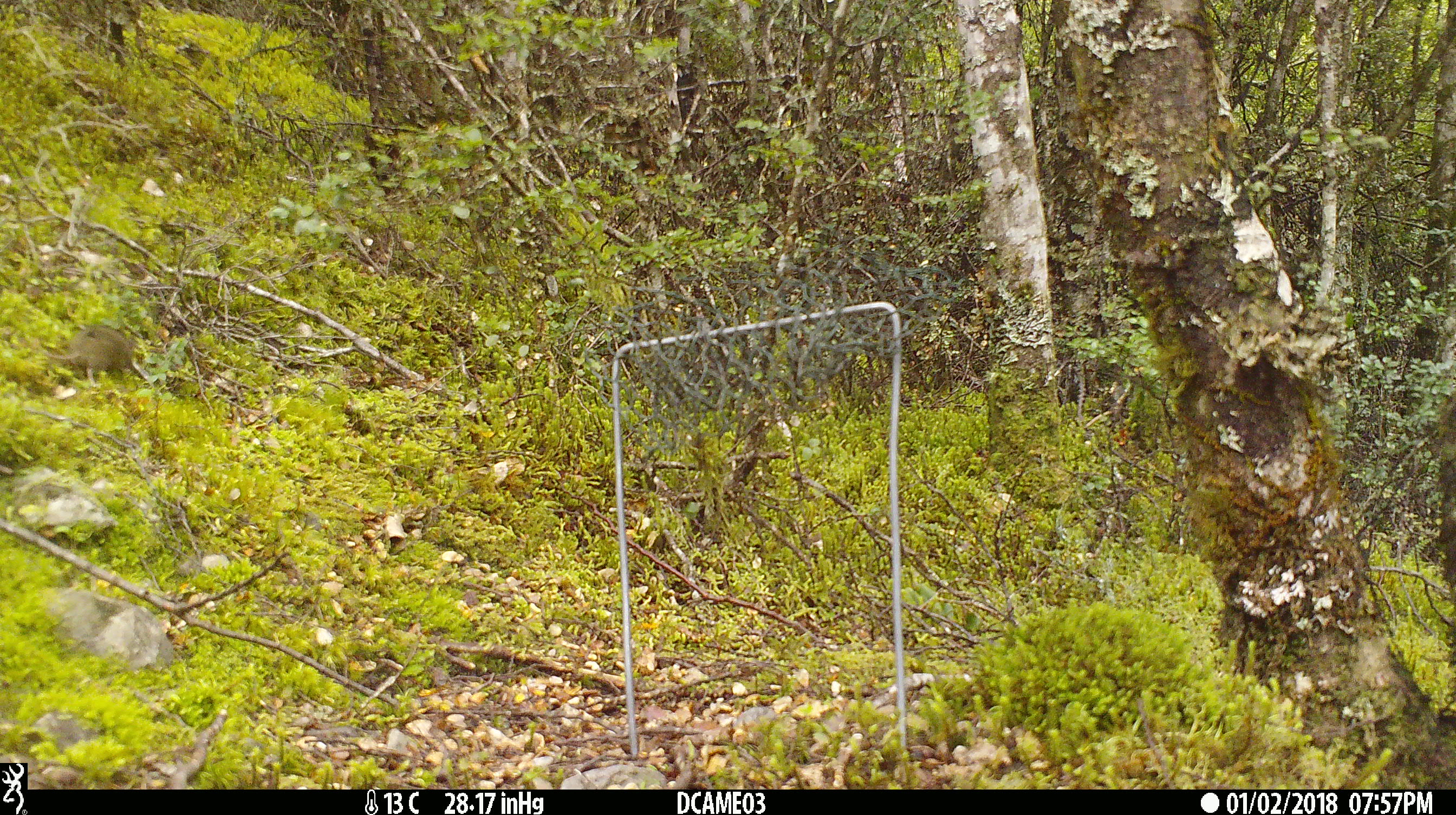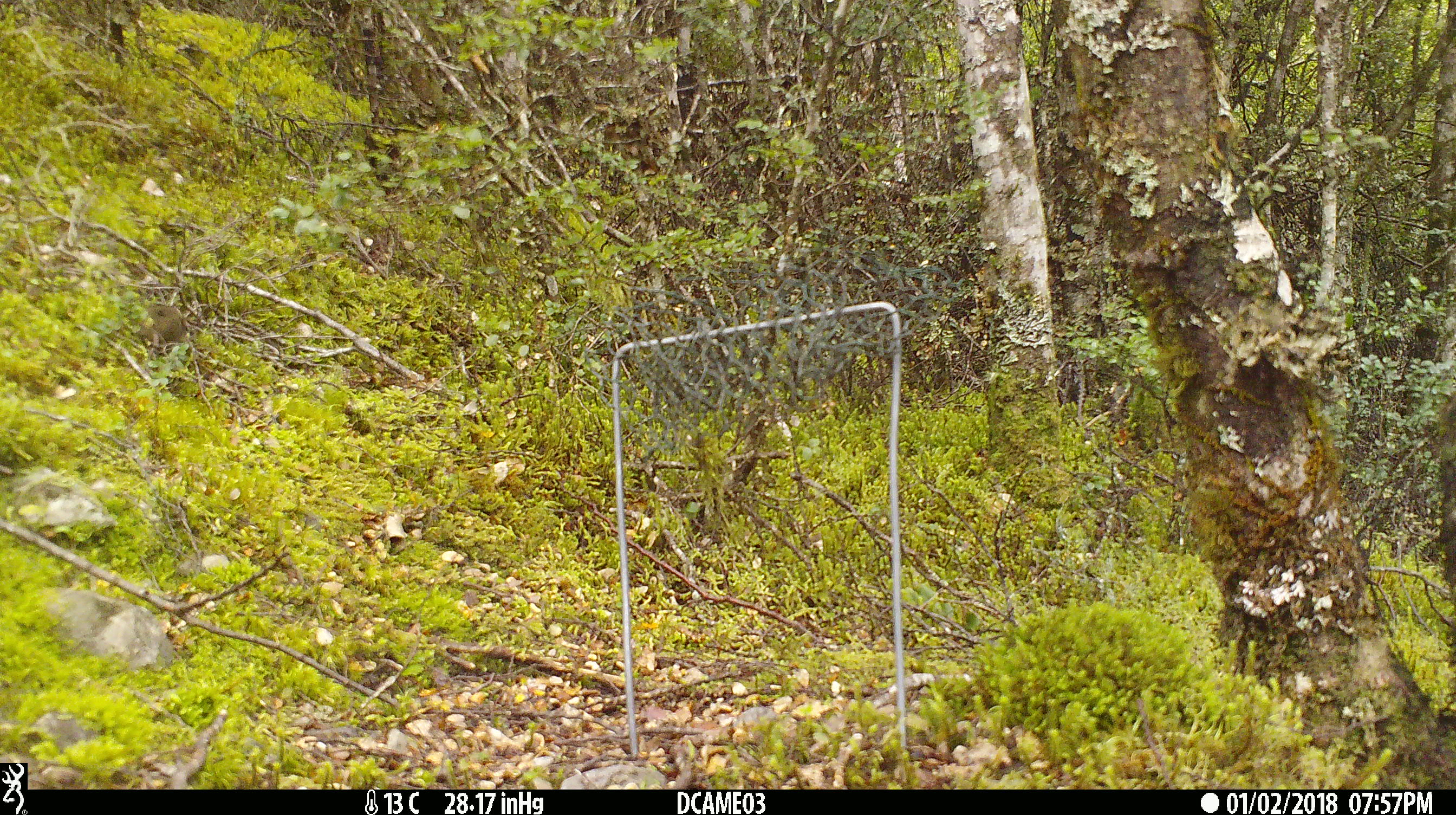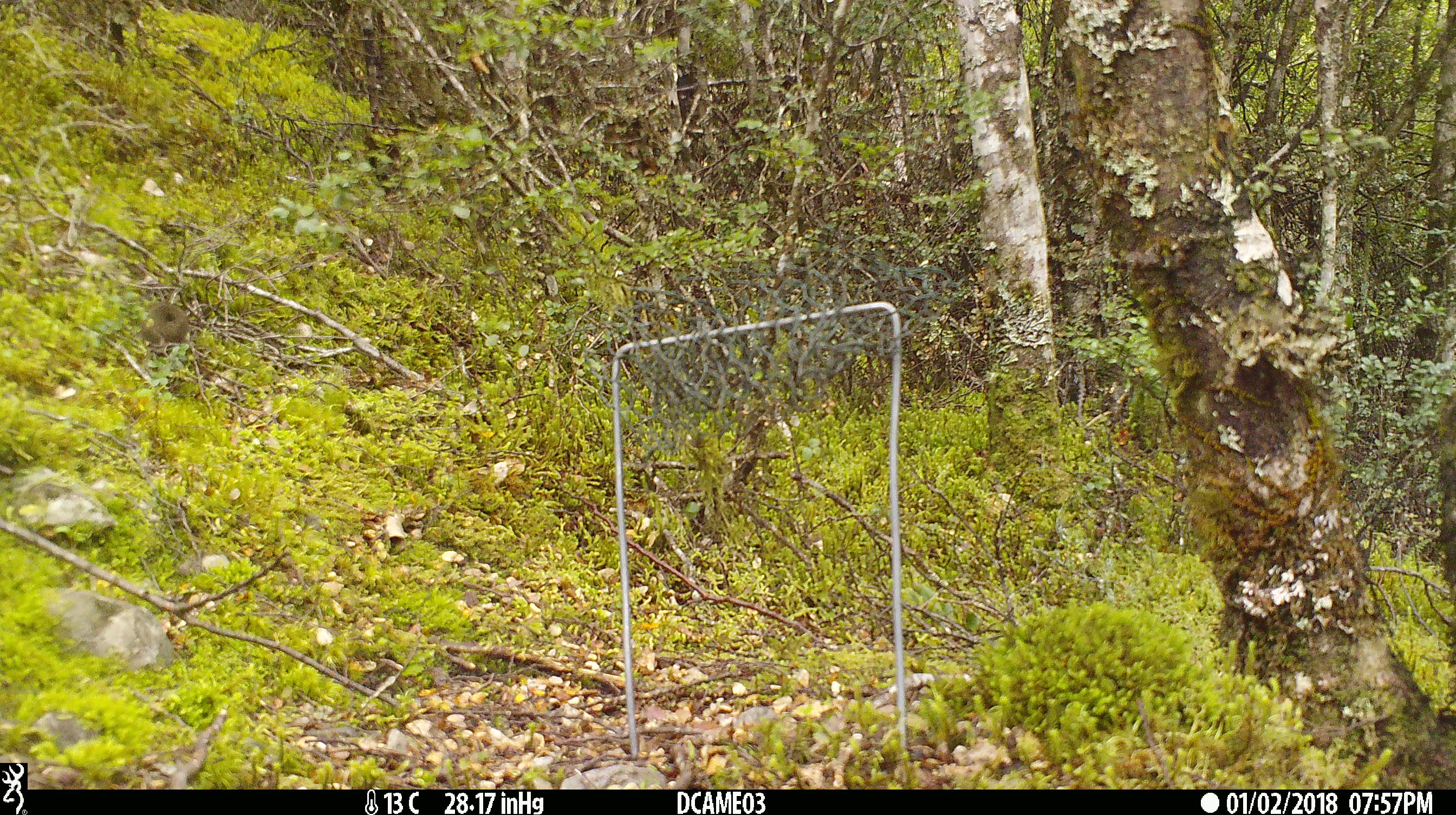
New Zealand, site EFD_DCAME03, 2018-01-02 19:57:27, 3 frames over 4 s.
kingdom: Animalia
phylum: Chordata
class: Mammalia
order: Rodentia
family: Muridae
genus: Mus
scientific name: Mus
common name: mouse